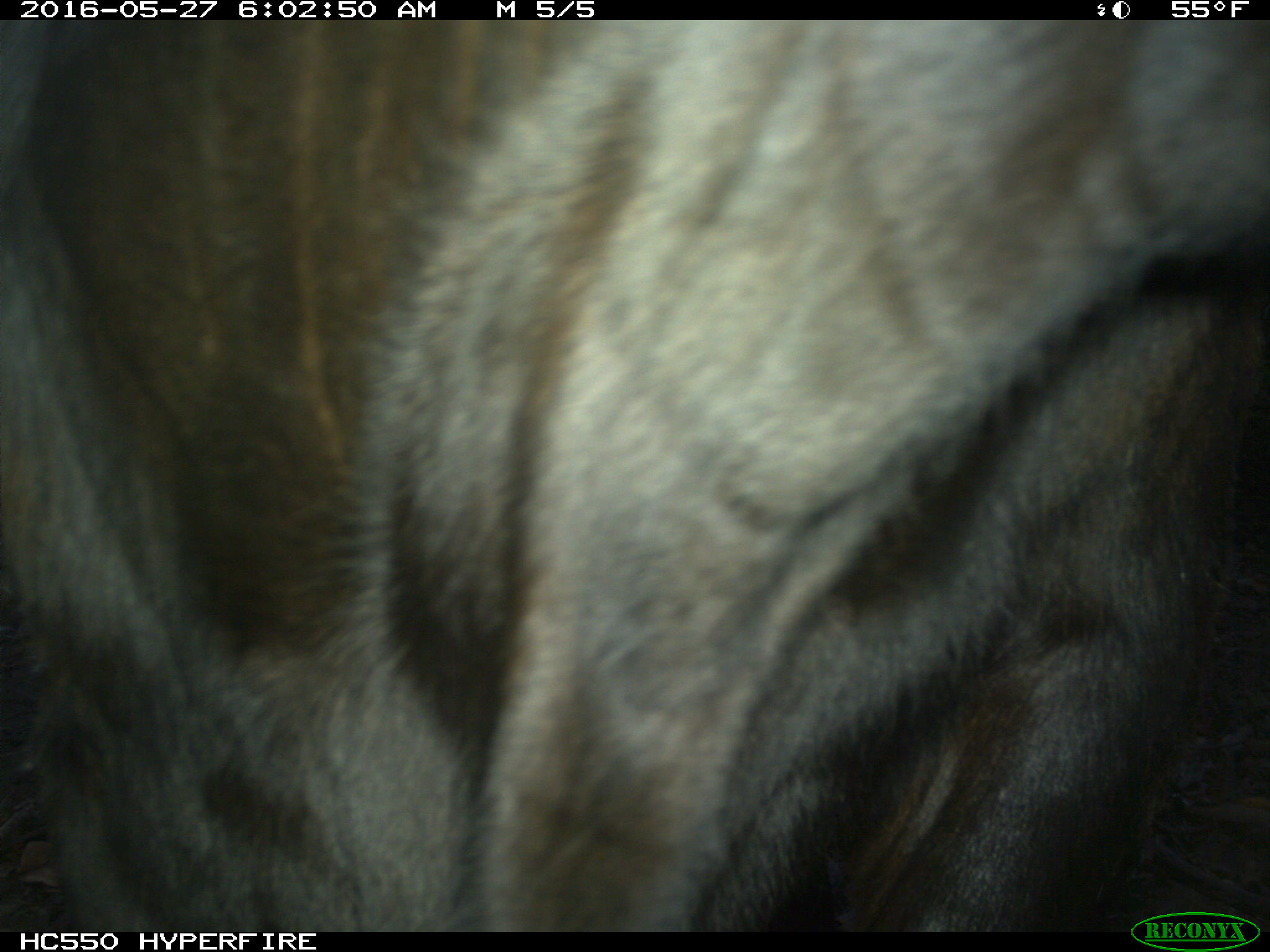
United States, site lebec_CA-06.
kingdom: Animalia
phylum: Chordata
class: Mammalia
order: Artiodactyla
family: Bovidae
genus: Bos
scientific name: Bos taurus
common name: domestic cow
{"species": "Bos taurus (domestic cow)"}